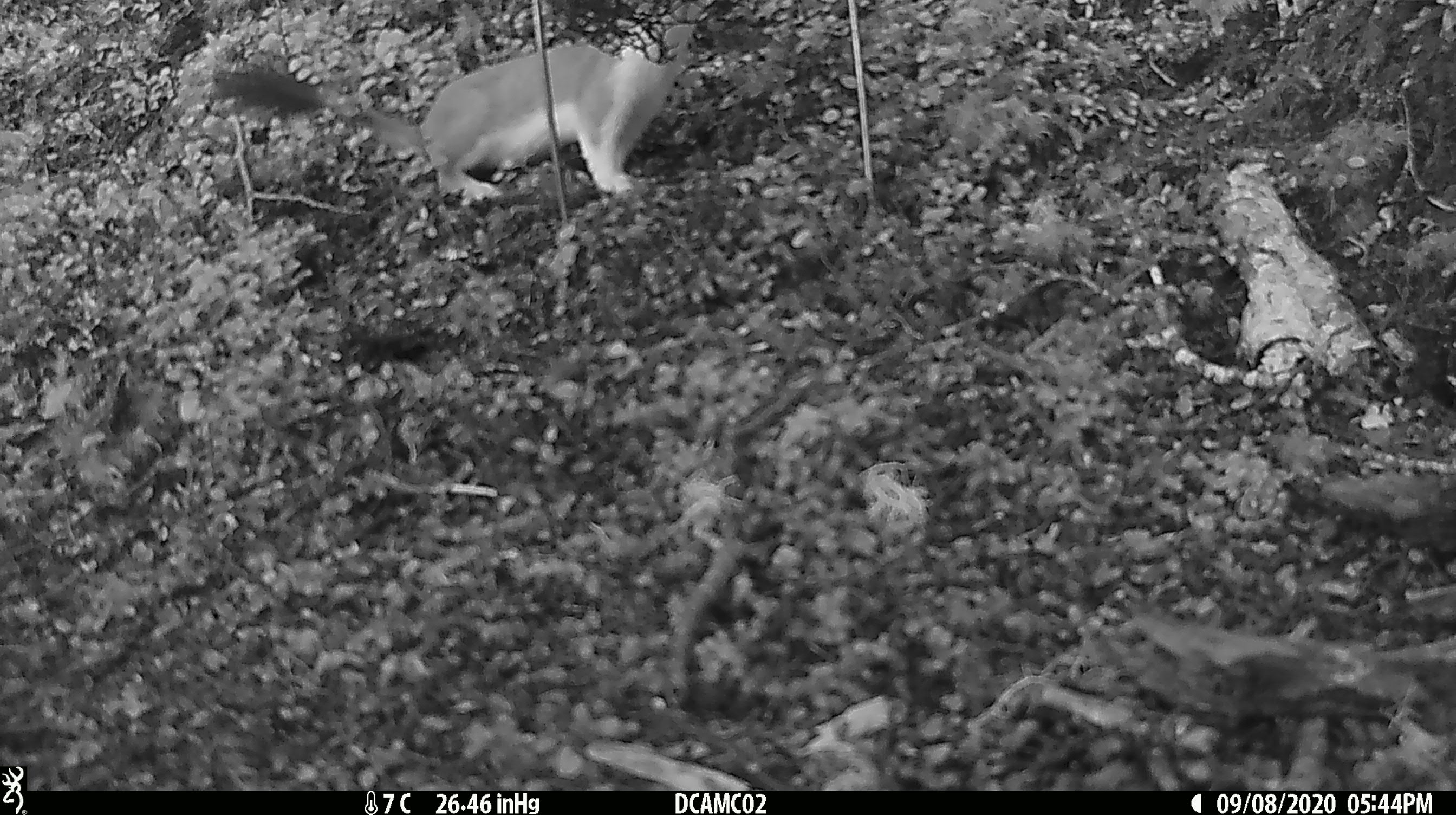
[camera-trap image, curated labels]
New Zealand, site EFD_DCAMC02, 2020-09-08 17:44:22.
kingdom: Animalia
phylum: Chordata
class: Mammalia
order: Carnivora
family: Mustelidae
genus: Mustela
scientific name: Mustela erminea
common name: stoat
Stoat (Mustela erminea).